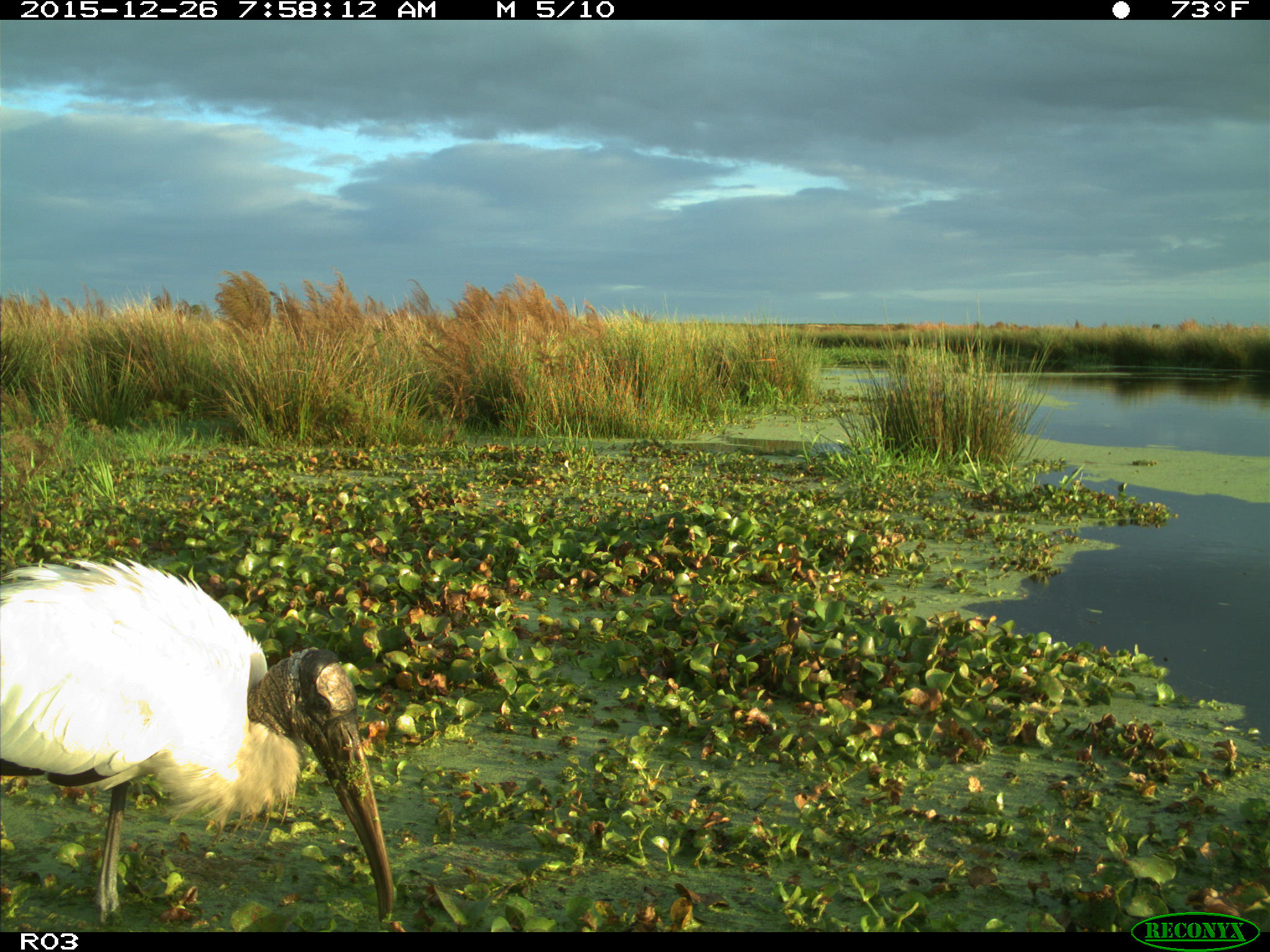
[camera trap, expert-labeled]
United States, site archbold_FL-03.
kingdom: Animalia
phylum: Chordata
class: Aves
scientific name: Aves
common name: birds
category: unidentified bird